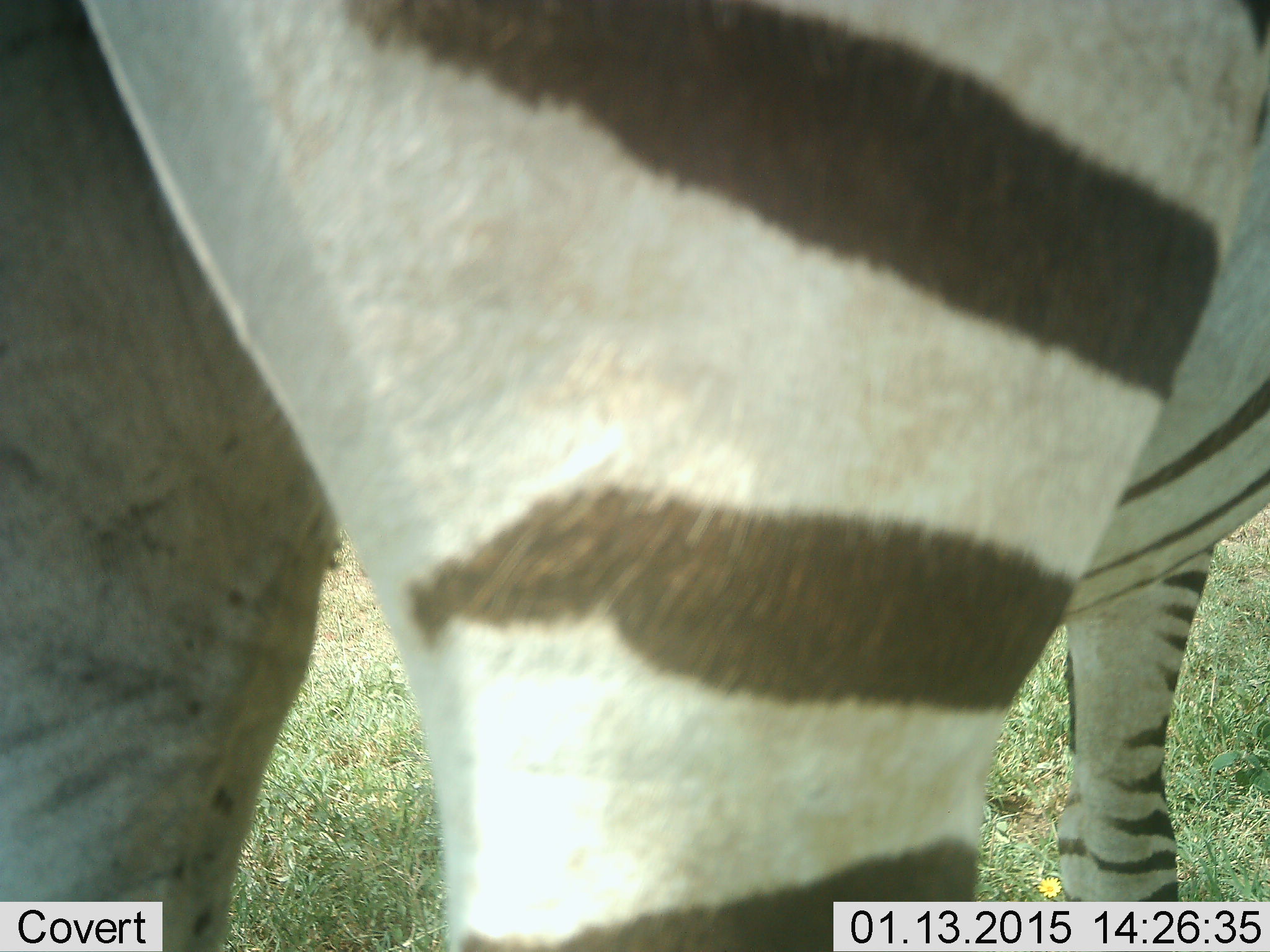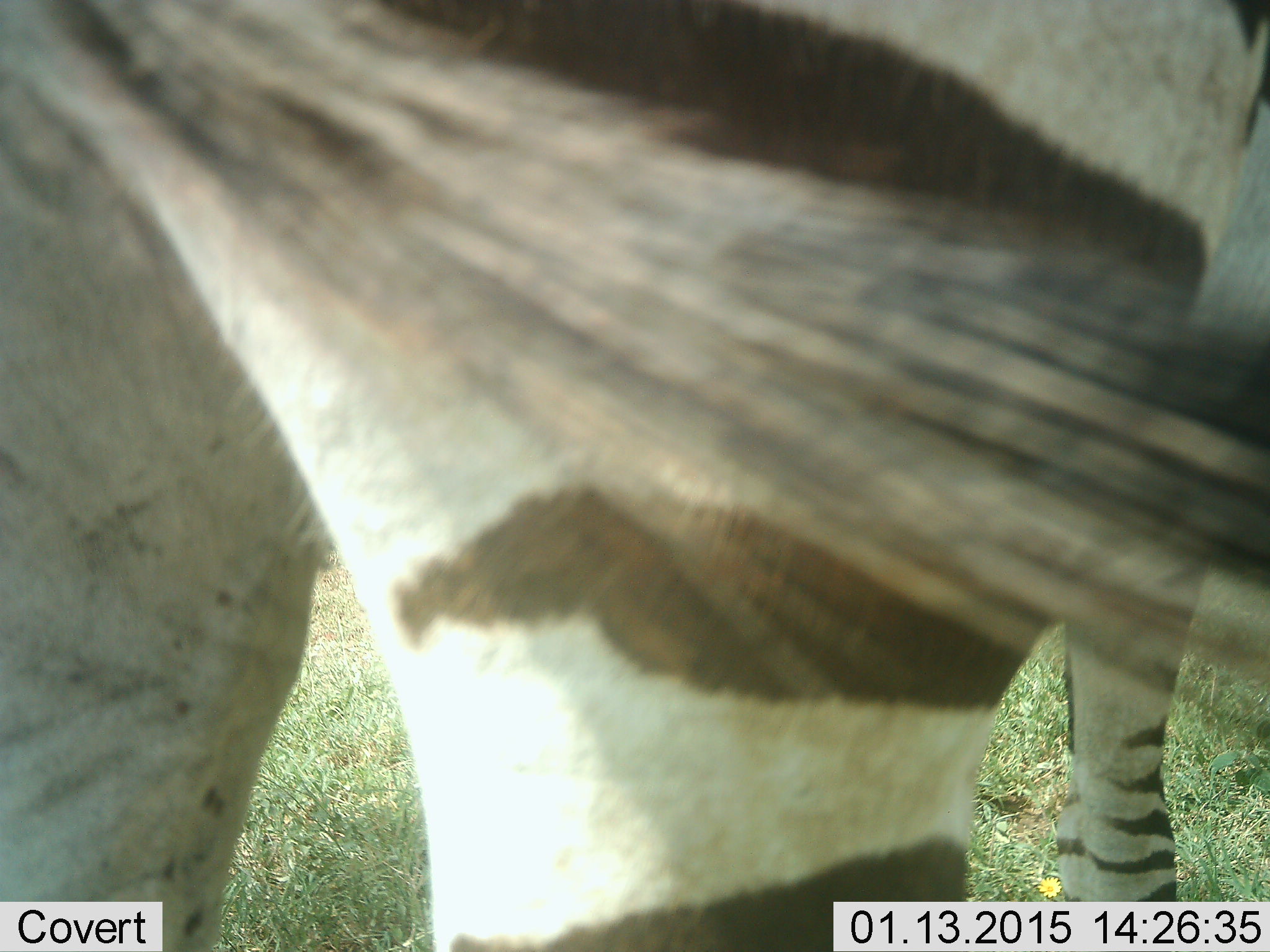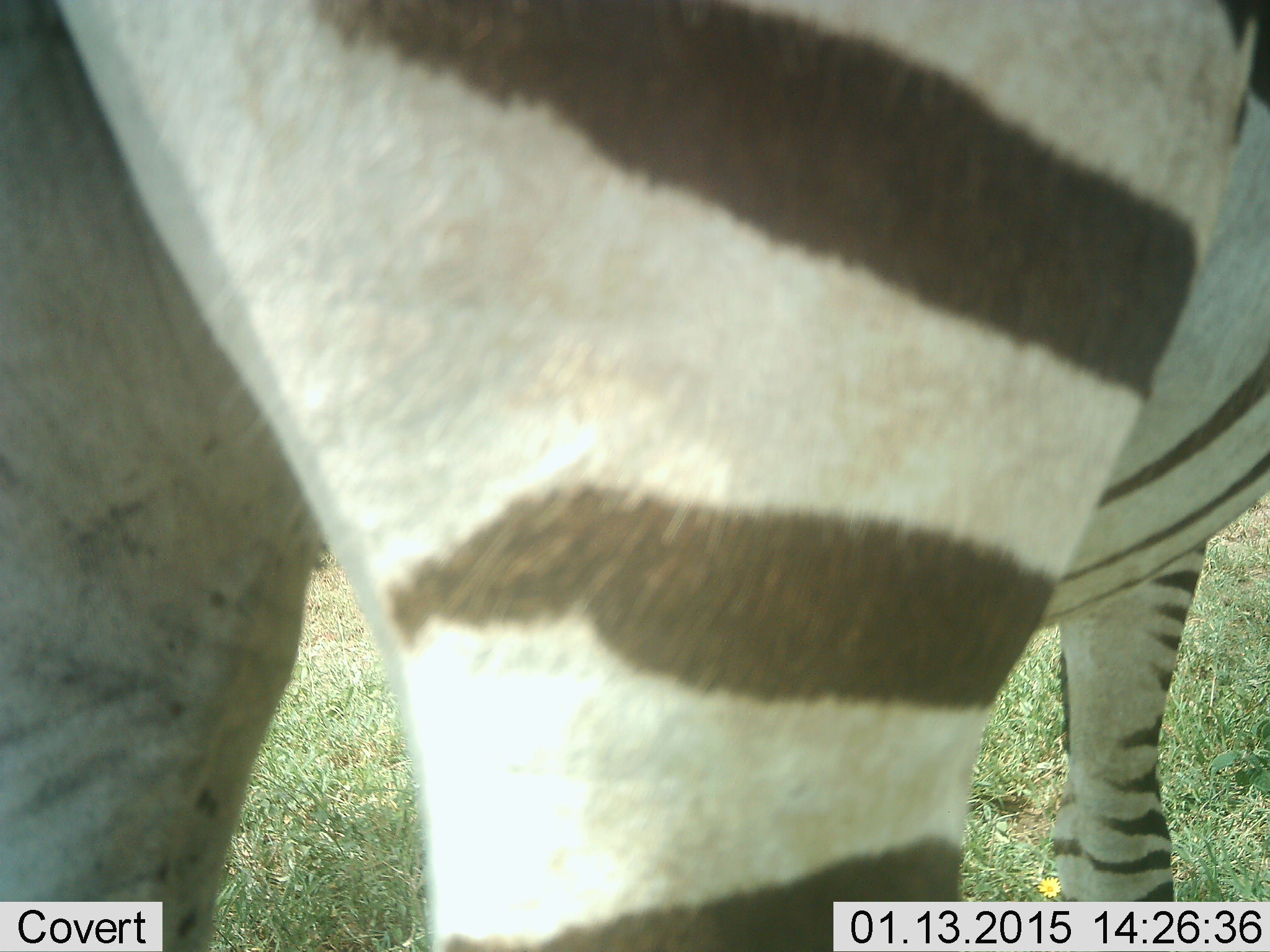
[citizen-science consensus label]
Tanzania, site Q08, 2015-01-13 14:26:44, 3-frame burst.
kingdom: Animalia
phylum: Chordata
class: Mammalia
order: Perissodactyla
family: Equidae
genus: Equus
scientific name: Equus quagga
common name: plains zebra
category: zebra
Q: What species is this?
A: Zebra (plains zebra) (Equus quagga).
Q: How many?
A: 1.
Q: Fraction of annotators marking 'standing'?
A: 100%.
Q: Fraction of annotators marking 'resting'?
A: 0%.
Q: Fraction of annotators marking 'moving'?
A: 0%.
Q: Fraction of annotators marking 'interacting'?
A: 0%.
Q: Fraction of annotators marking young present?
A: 0%.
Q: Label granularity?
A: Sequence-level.